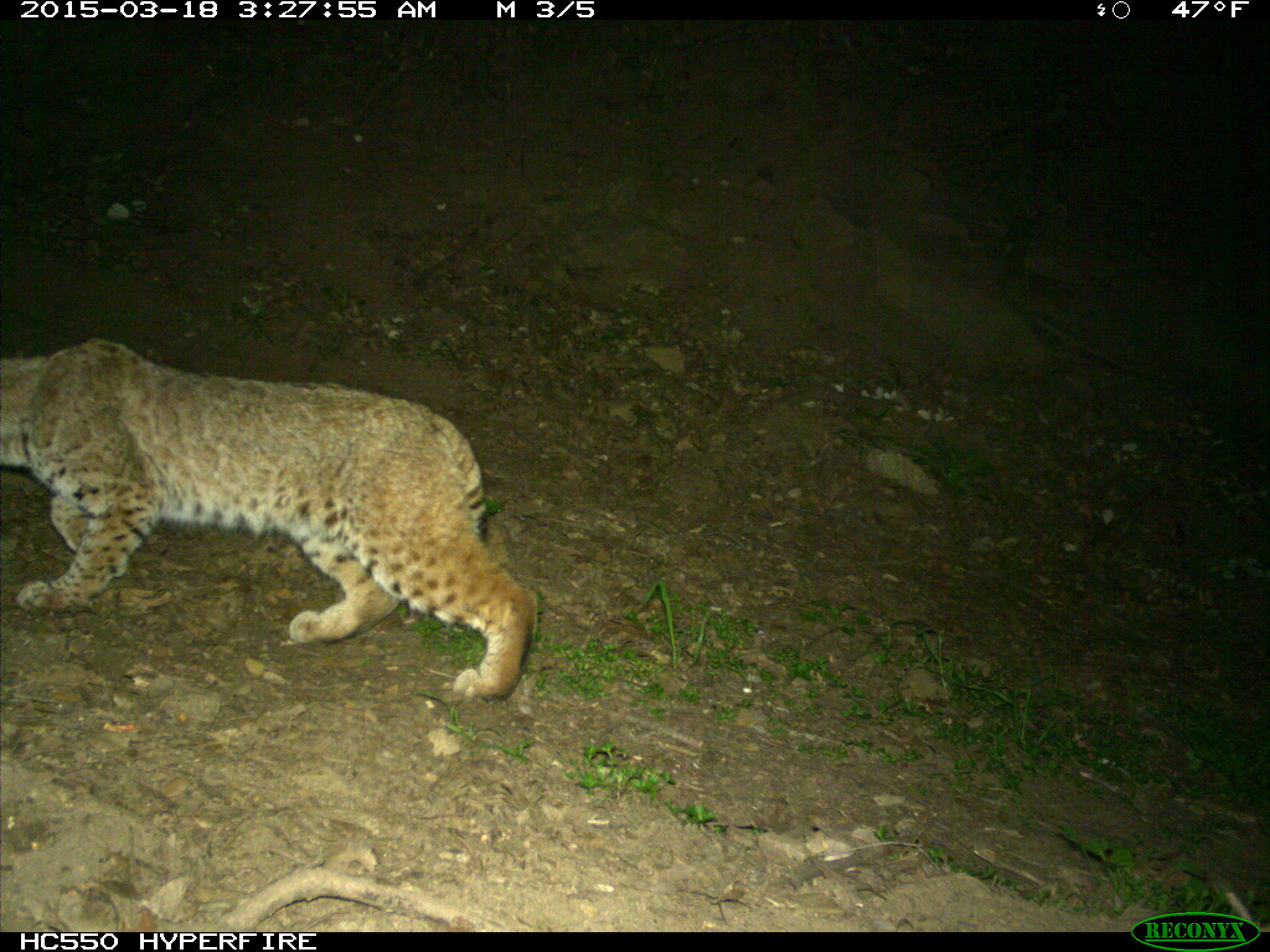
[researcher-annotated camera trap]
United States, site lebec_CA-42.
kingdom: Animalia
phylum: Chordata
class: Mammalia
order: Carnivora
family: Felidae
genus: Lynx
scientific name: Lynx rufus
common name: bobcat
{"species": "Lynx rufus (bobcat)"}